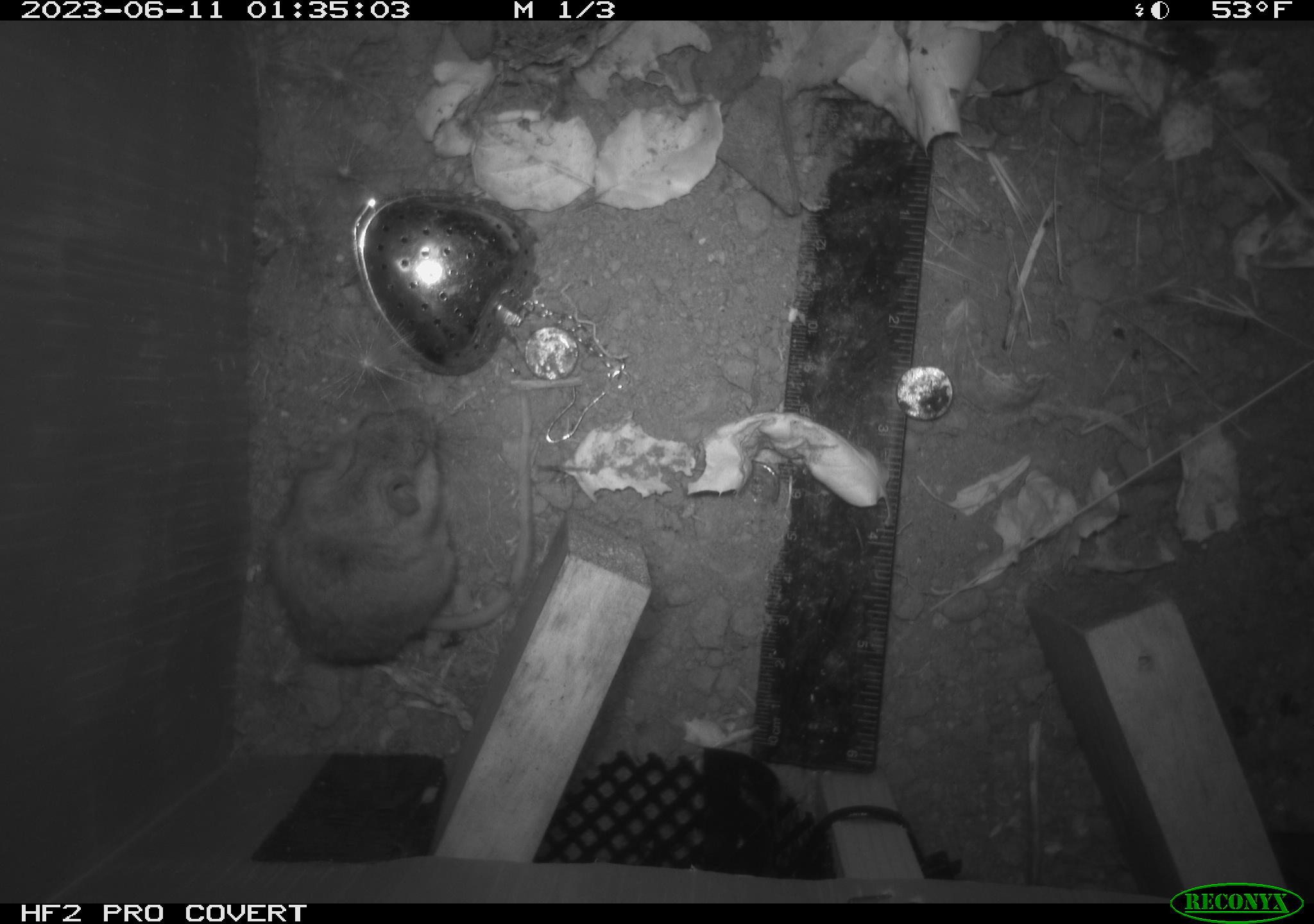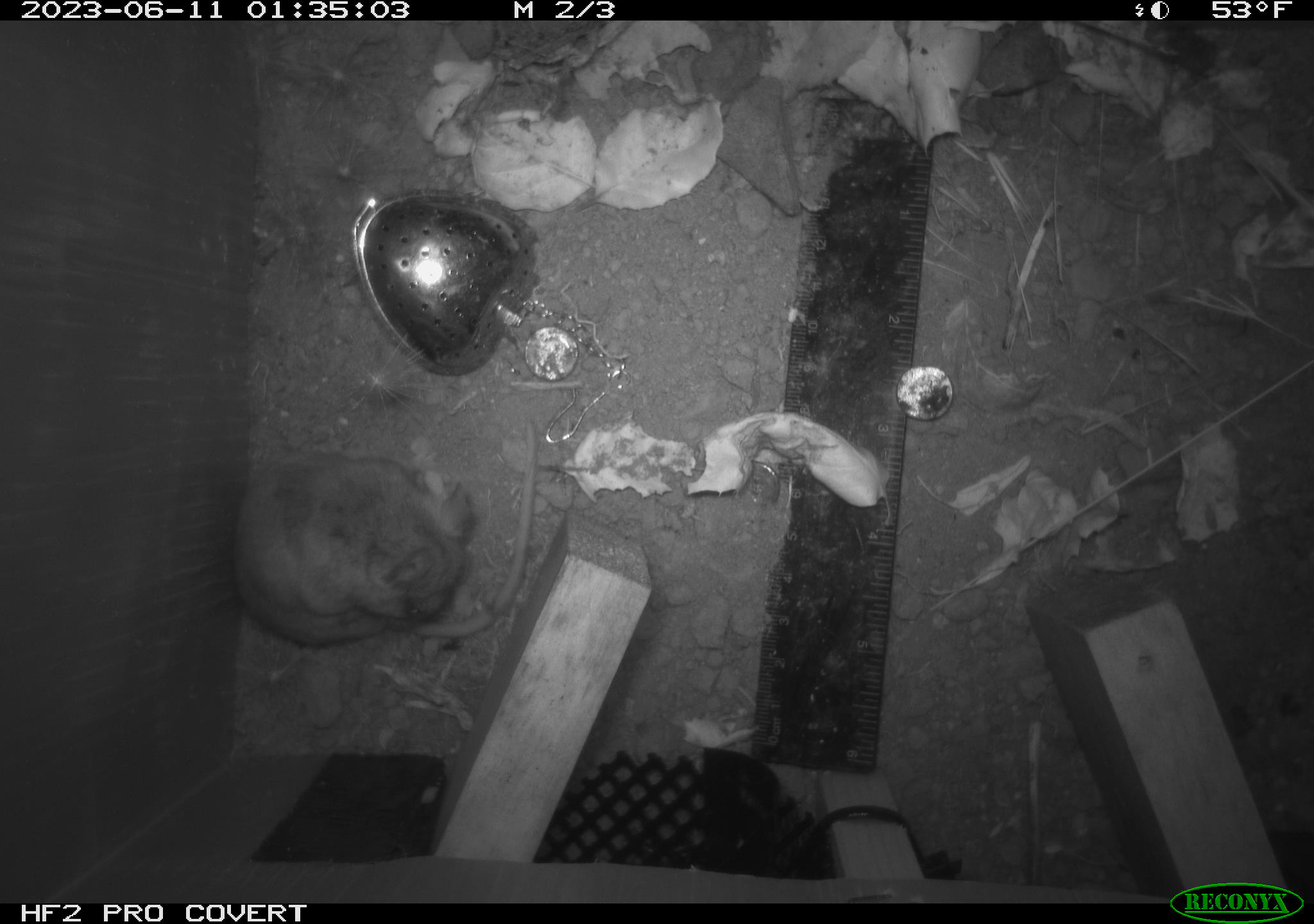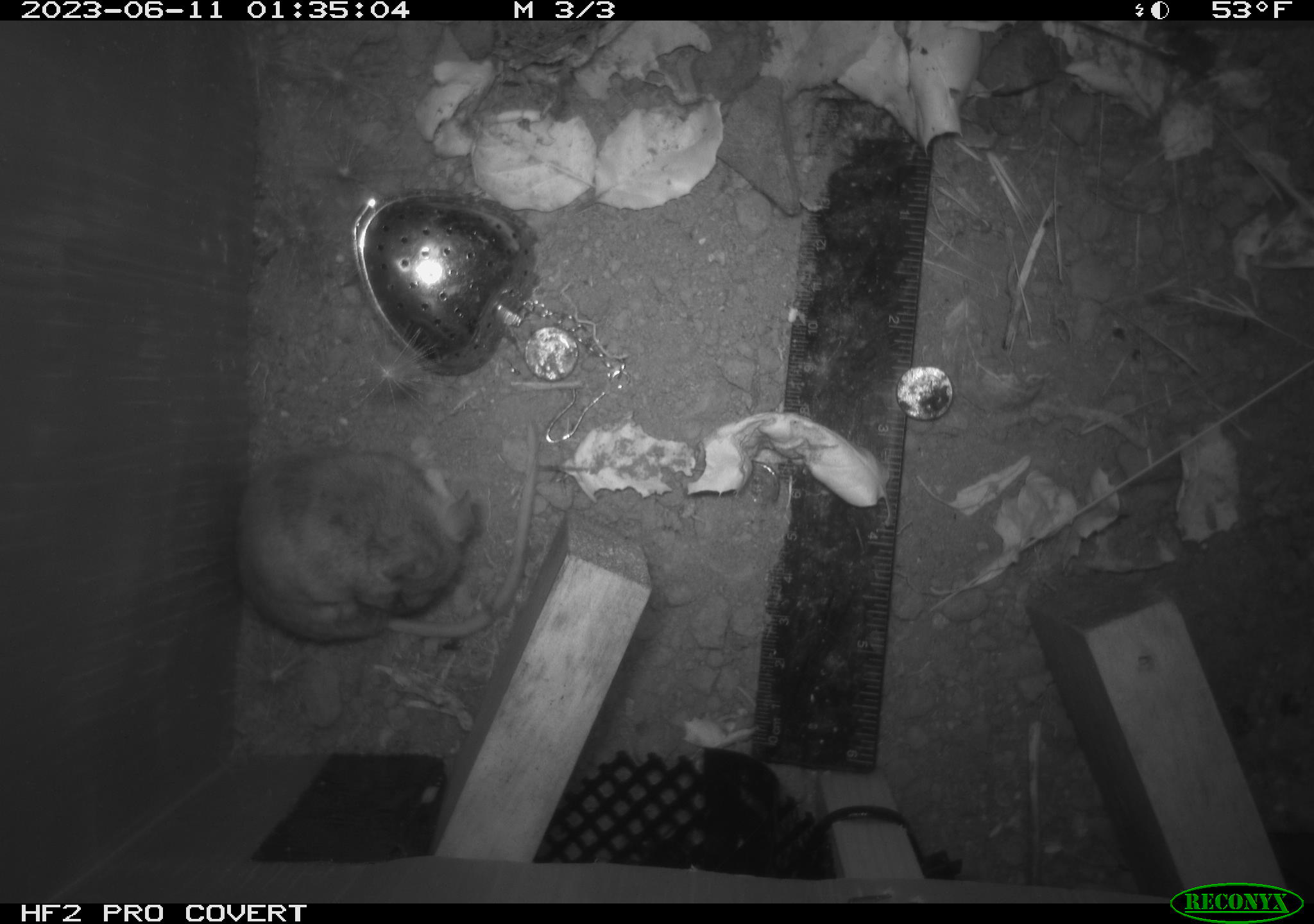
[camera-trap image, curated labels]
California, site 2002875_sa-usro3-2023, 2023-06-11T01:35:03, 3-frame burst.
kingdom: Animalia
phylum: Chordata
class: Mammalia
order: Rodentia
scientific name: Rodentia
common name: mouse species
Mouse species (Rodentia).